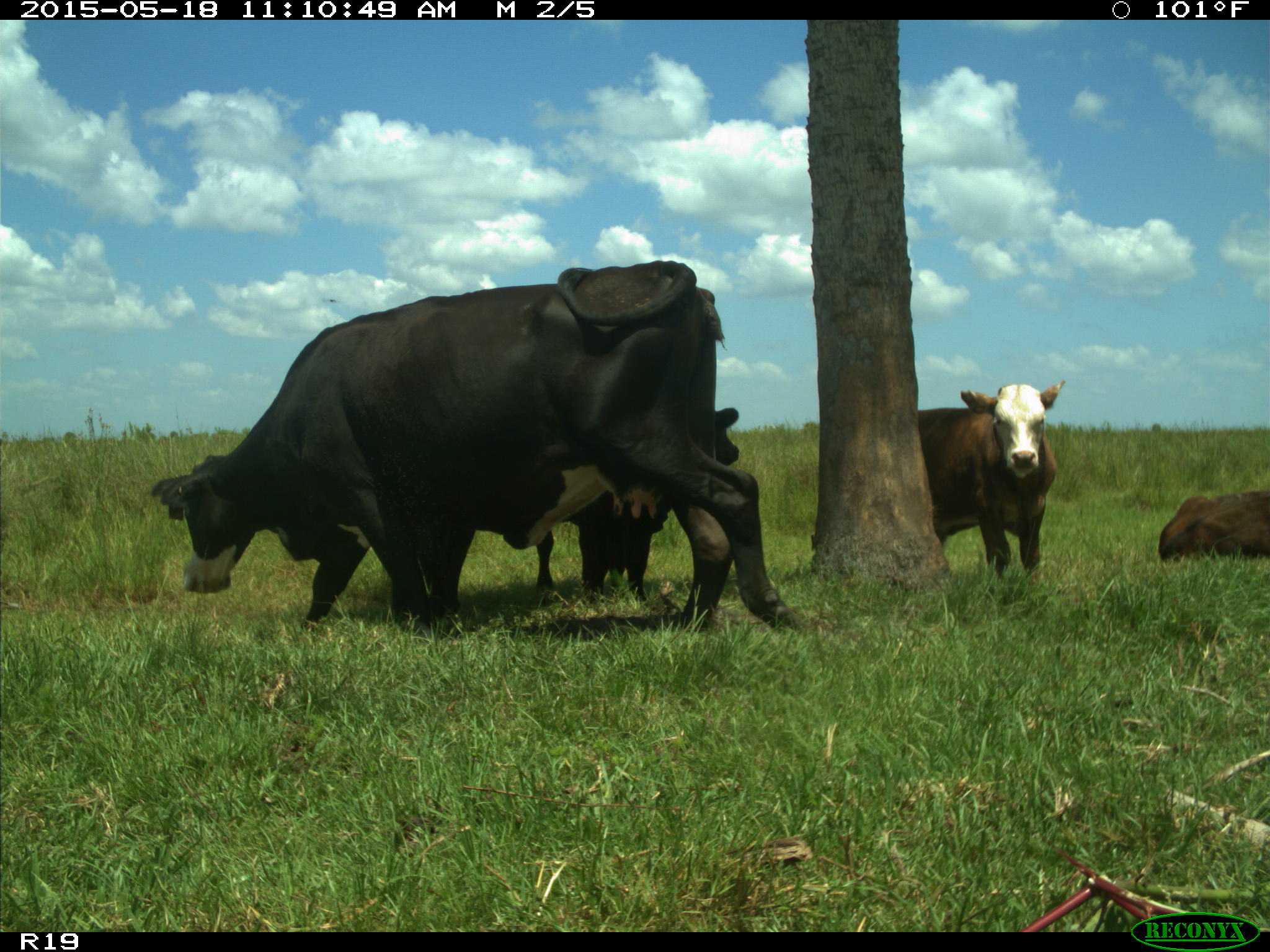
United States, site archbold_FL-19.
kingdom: Animalia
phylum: Chordata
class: Mammalia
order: Artiodactyla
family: Bovidae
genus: Bos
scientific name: Bos taurus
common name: domestic cow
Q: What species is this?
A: Bos taurus (domestic cow).